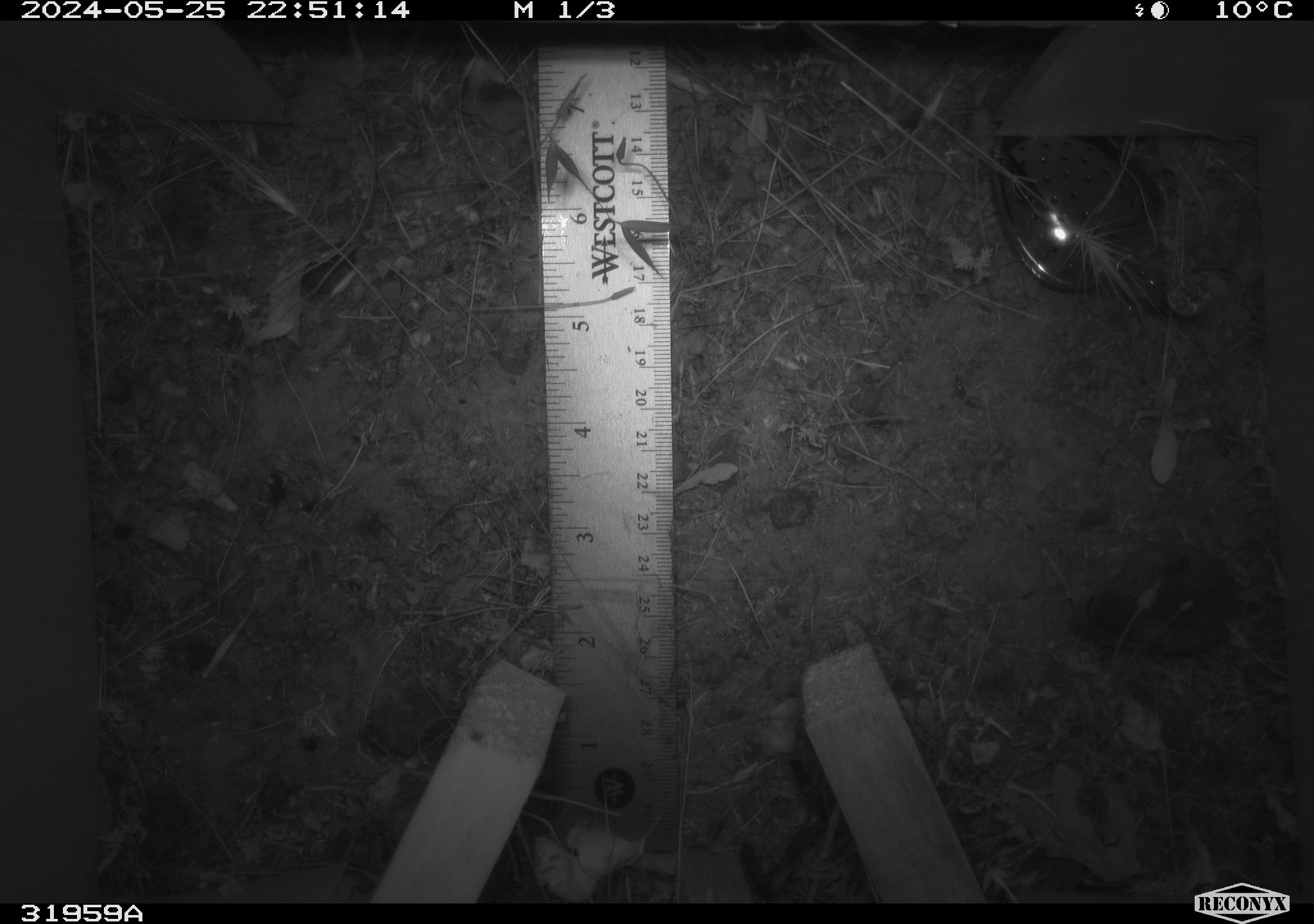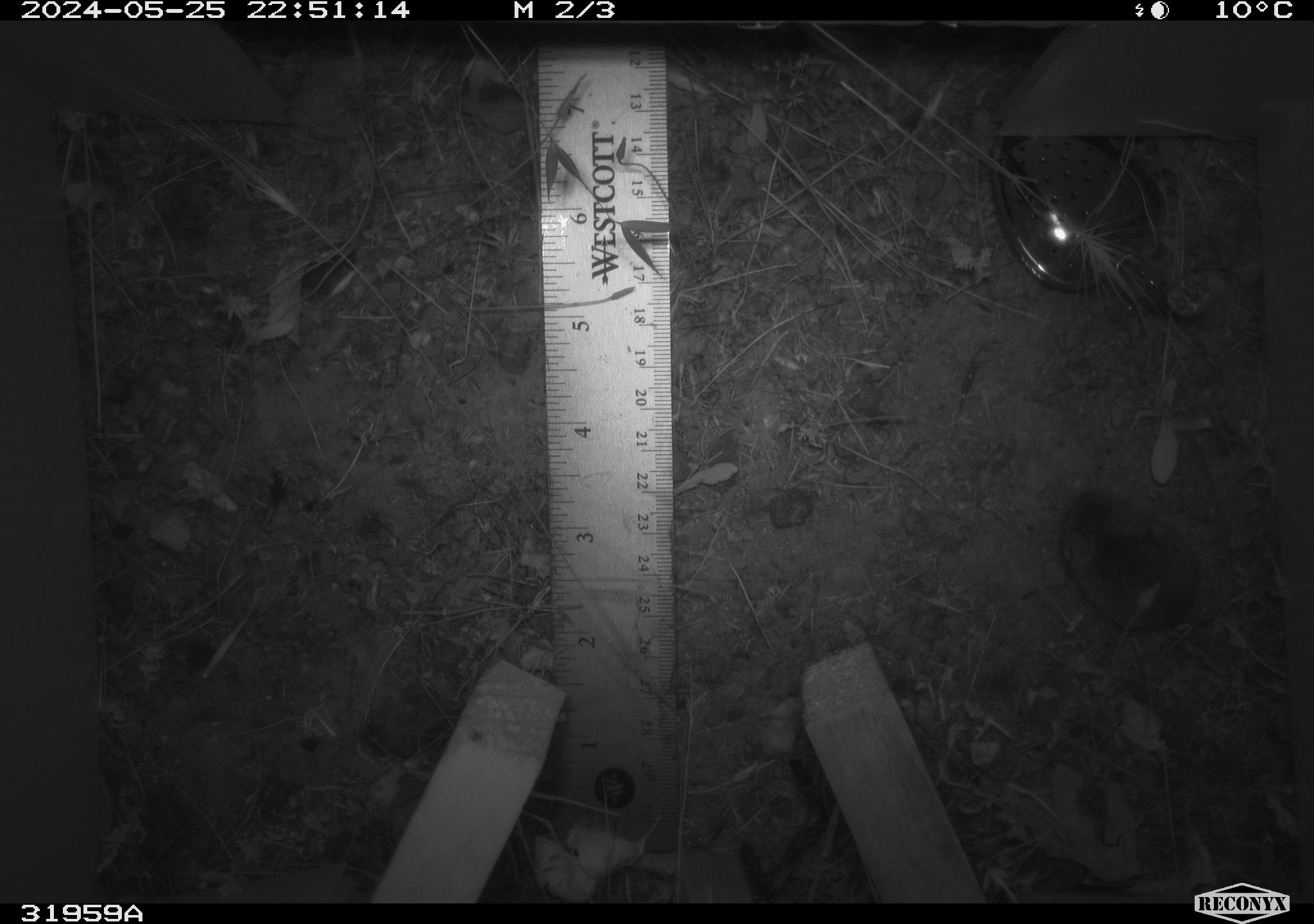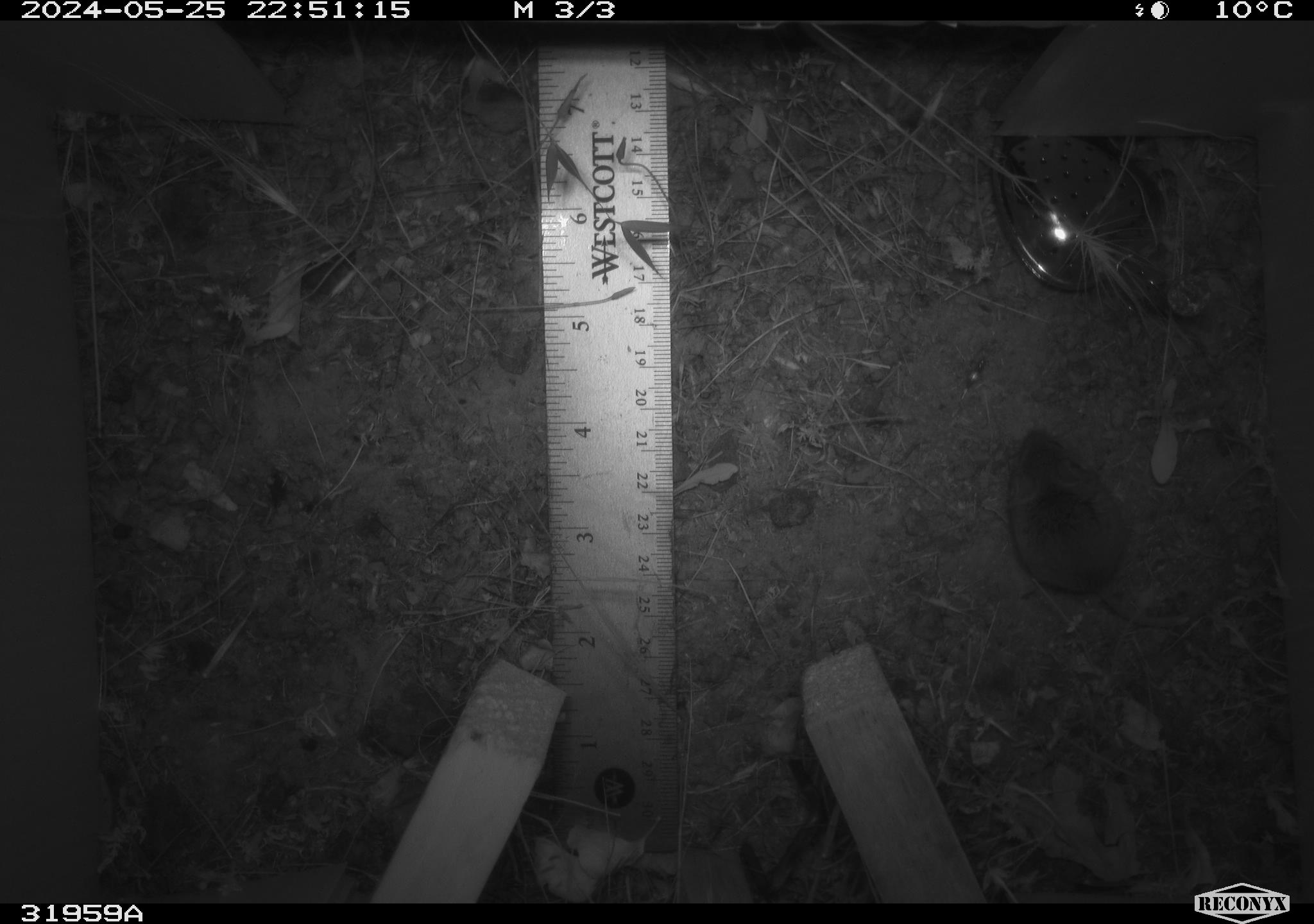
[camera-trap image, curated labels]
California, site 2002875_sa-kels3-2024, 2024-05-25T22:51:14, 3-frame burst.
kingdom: Animalia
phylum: Chordata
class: Mammalia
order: Rodentia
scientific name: Rodentia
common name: rodent